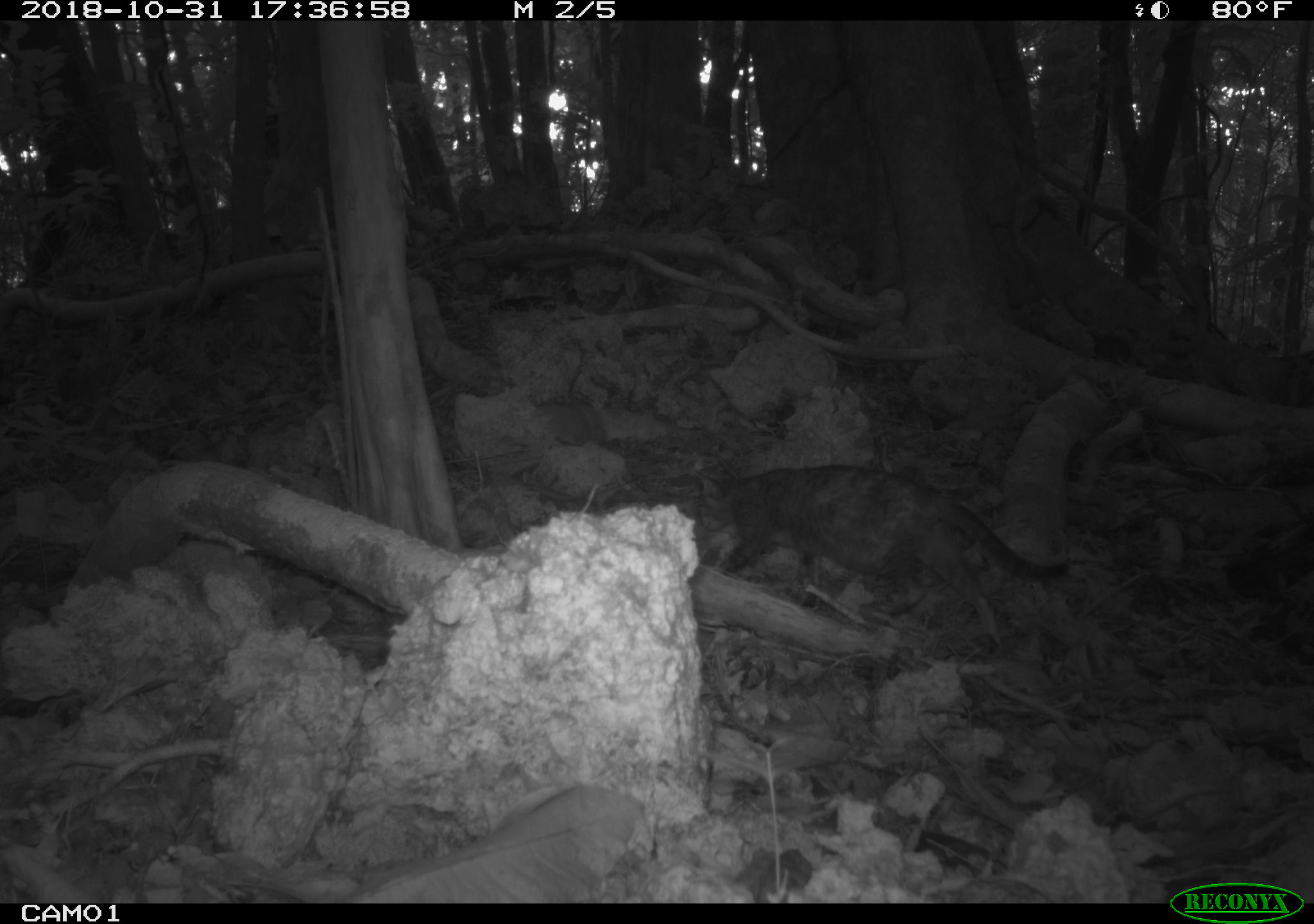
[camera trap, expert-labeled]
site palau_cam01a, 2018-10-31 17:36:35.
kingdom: Animalia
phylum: Chordata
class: Mammalia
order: Carnivora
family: Felidae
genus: Felis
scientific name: Felis catus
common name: cat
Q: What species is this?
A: Cat (Felis catus).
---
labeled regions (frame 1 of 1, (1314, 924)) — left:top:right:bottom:
cat: 704:445:1093:649